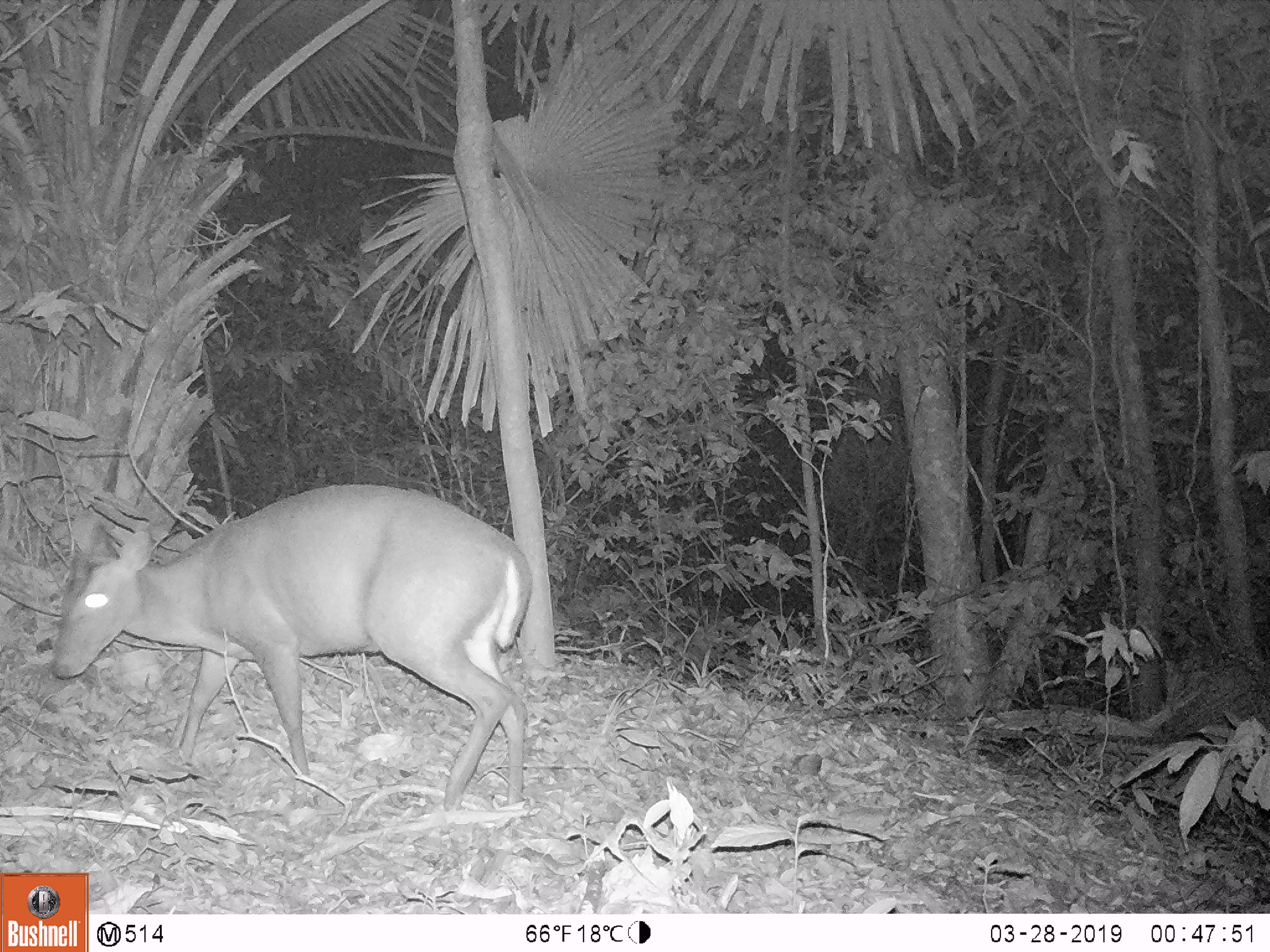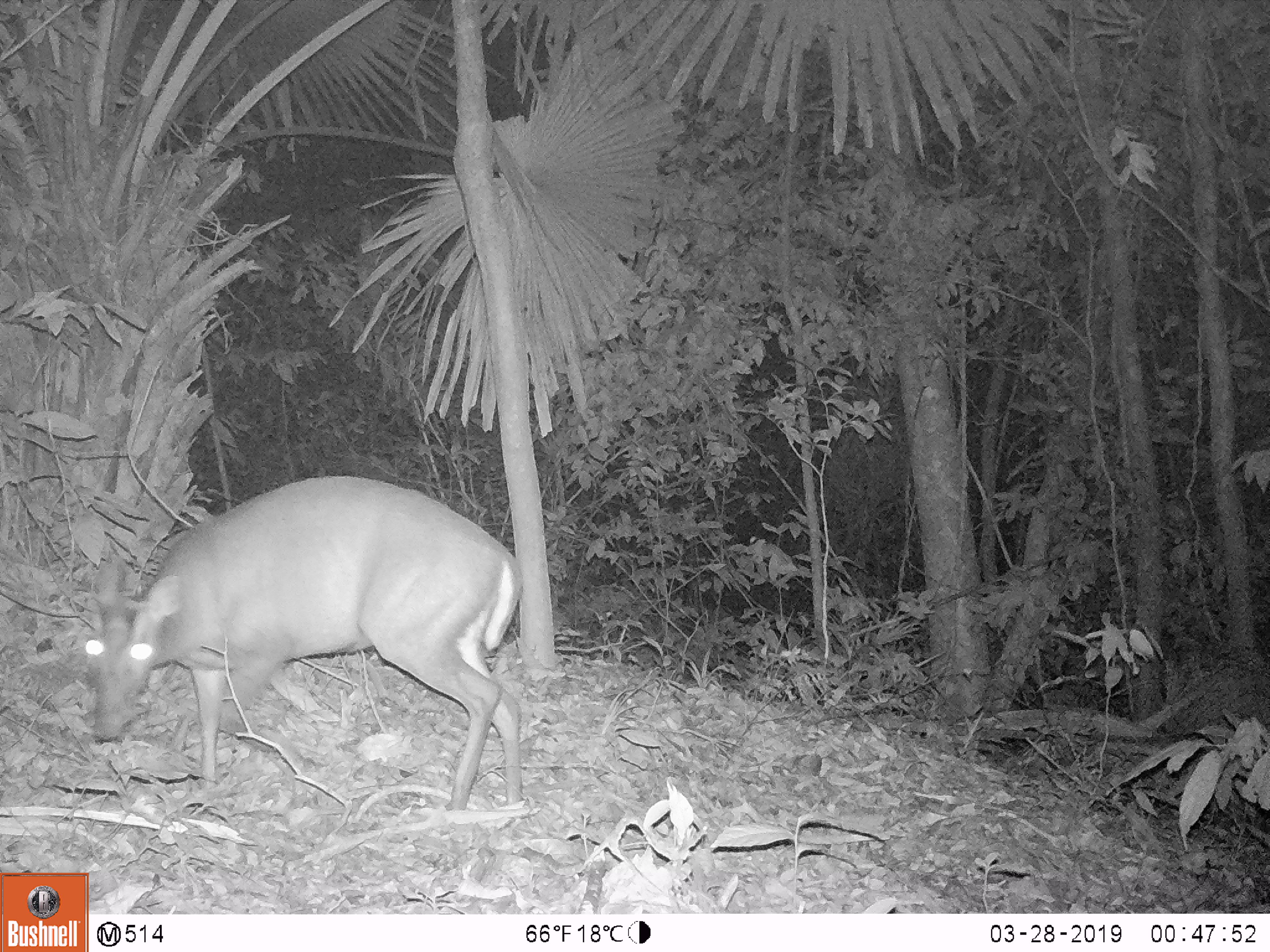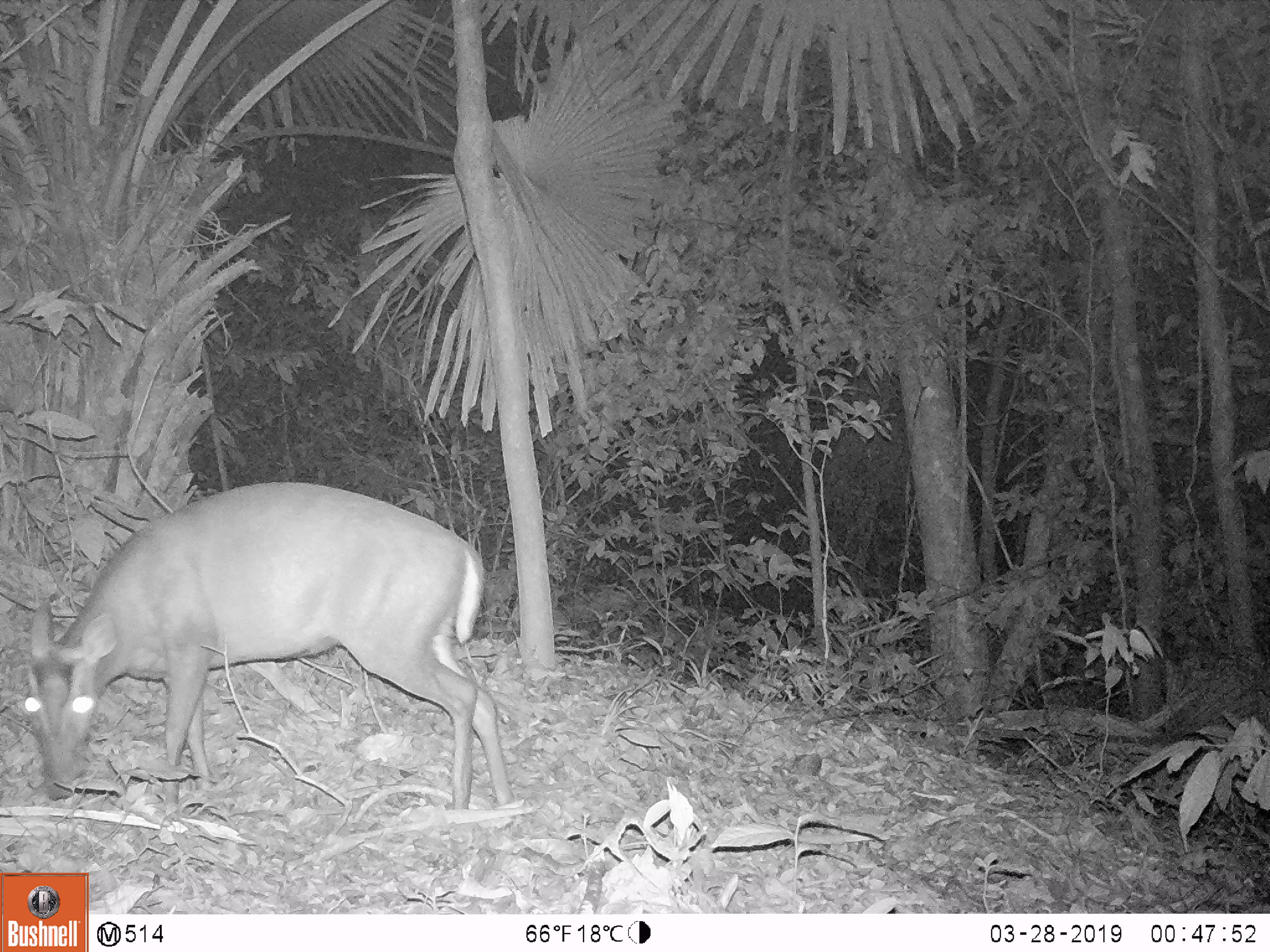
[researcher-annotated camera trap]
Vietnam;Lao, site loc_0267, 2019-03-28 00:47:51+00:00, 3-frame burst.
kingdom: Animalia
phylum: Chordata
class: Mammalia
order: Artiodactyla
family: Cervidae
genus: Muntiacus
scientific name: Muntiacus rooseveltorum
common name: roosevelt's muntjac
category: roosevelts muntjac group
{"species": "roosevelts muntjac group (roosevelt's muntjac) (Muntiacus rooseveltorum)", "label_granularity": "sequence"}